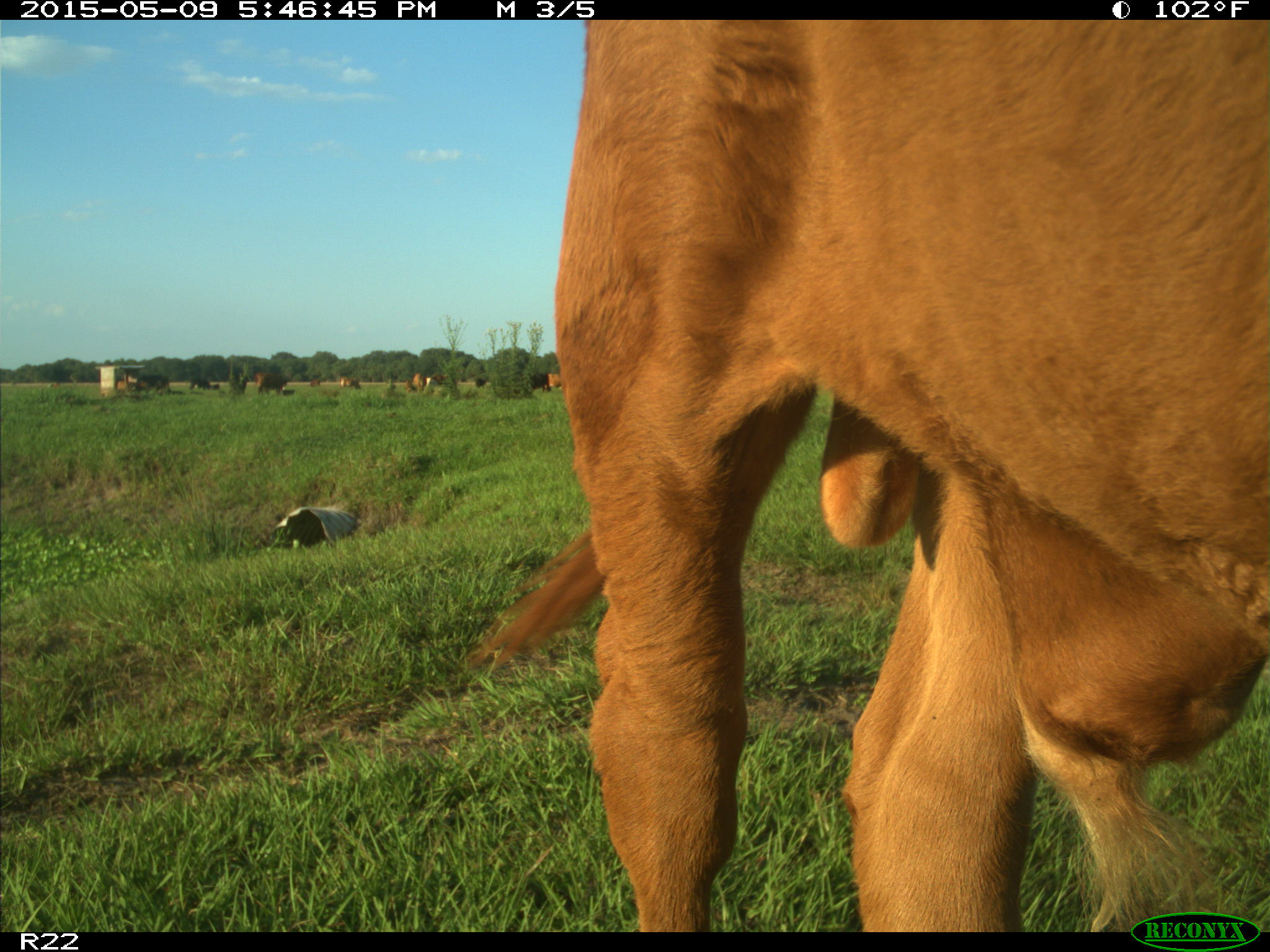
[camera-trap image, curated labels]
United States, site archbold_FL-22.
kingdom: Animalia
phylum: Chordata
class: Mammalia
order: Artiodactyla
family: Bovidae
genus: Bos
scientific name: Bos taurus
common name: domestic cow